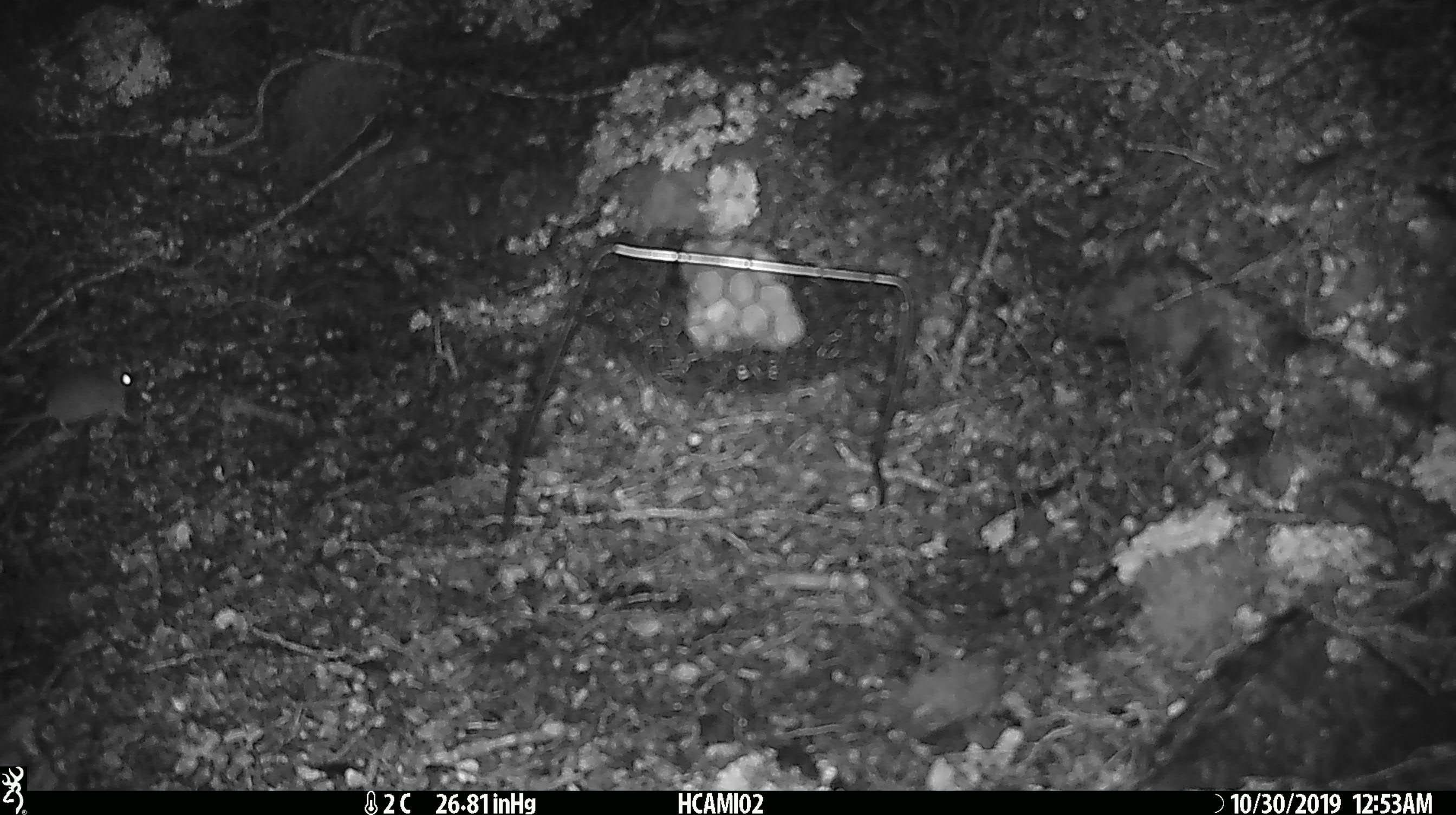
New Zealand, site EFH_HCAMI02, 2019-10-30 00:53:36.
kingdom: Animalia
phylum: Chordata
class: Mammalia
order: Rodentia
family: Muridae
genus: Mus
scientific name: Mus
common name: mouse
Mouse (Mus).